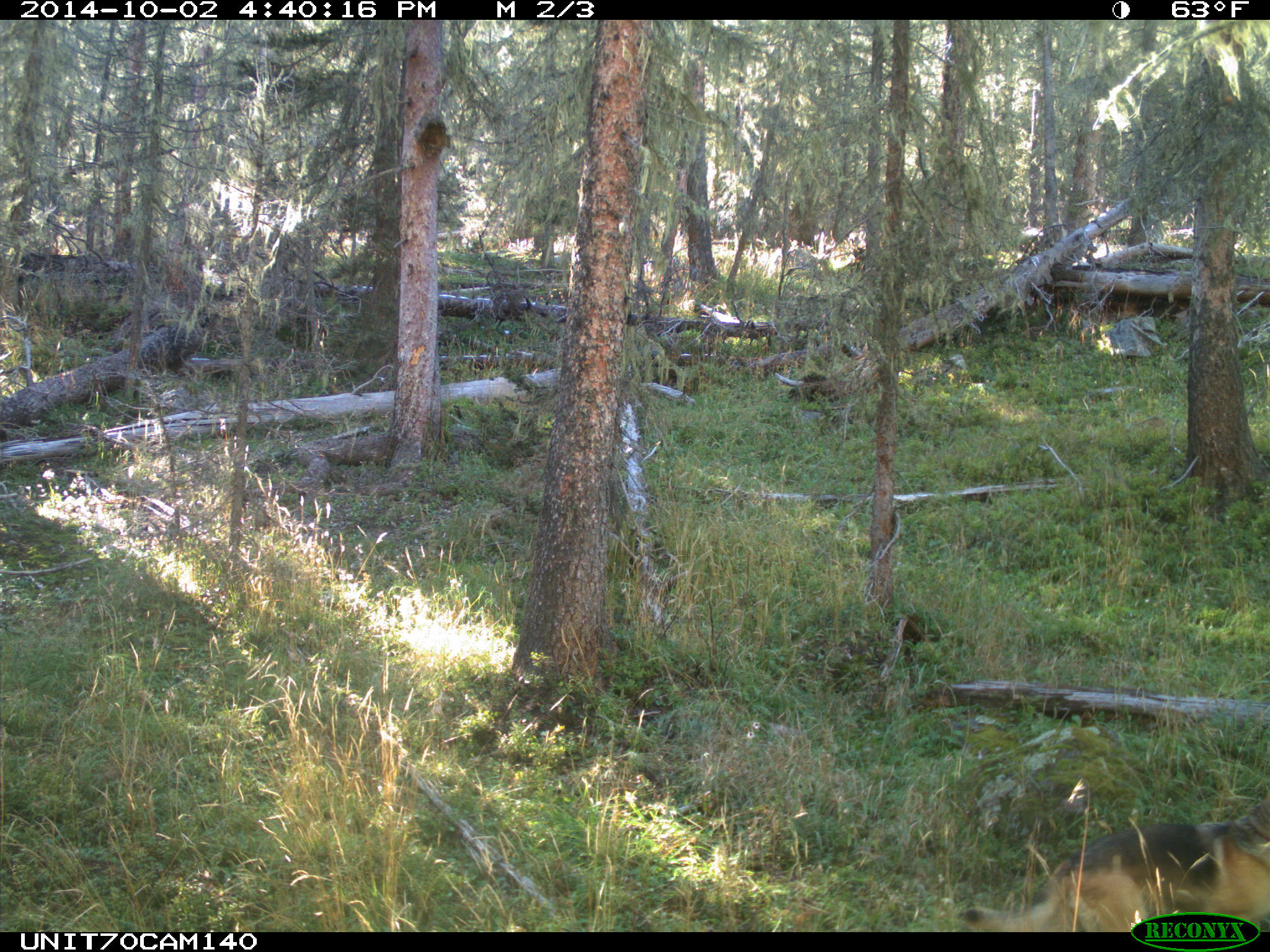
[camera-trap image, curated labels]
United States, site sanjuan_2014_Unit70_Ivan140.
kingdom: Animalia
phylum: Chordata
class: Mammalia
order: Carnivora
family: Canidae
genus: Canis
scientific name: Canis familiaris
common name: domestic dog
Canis familiaris (domestic dog).